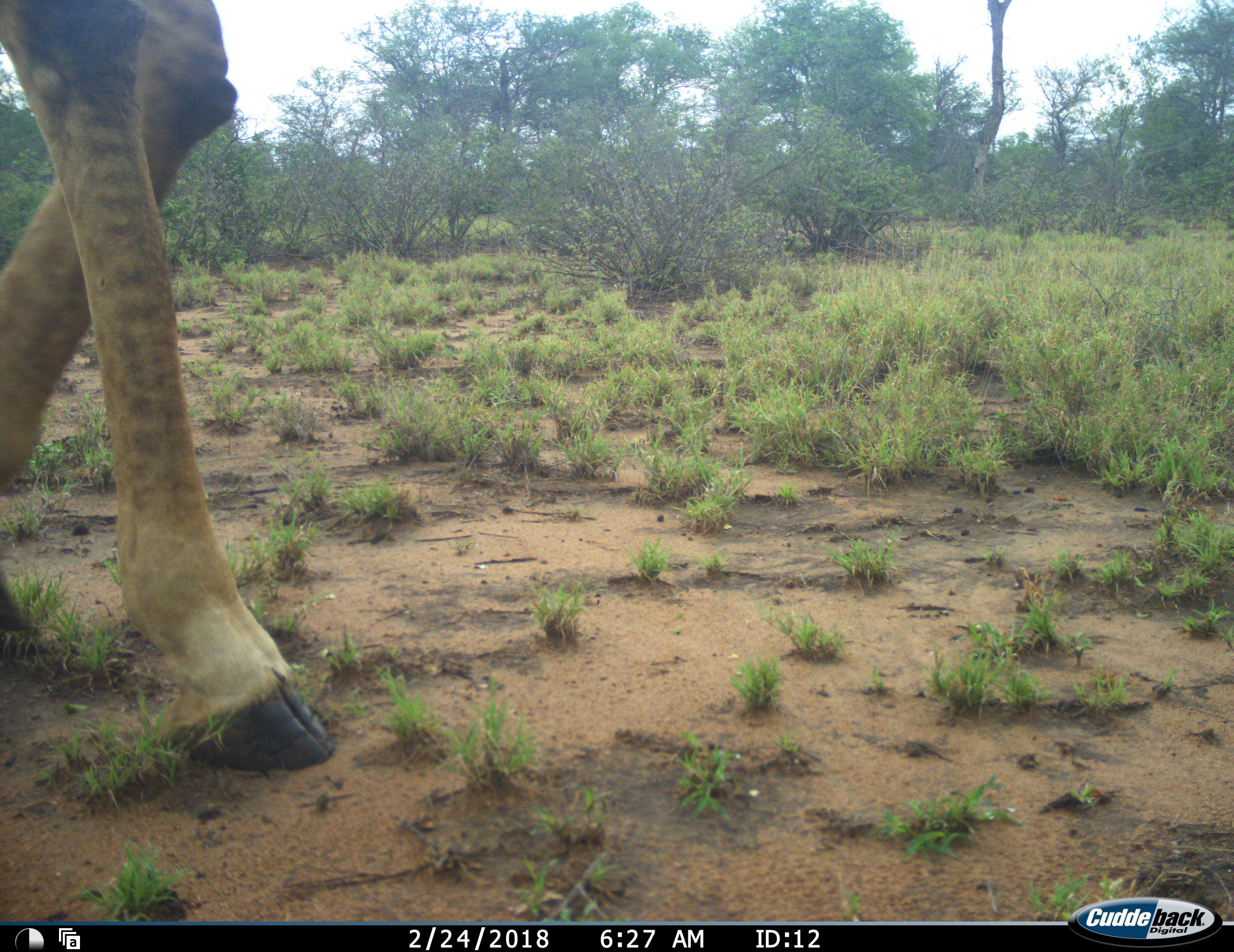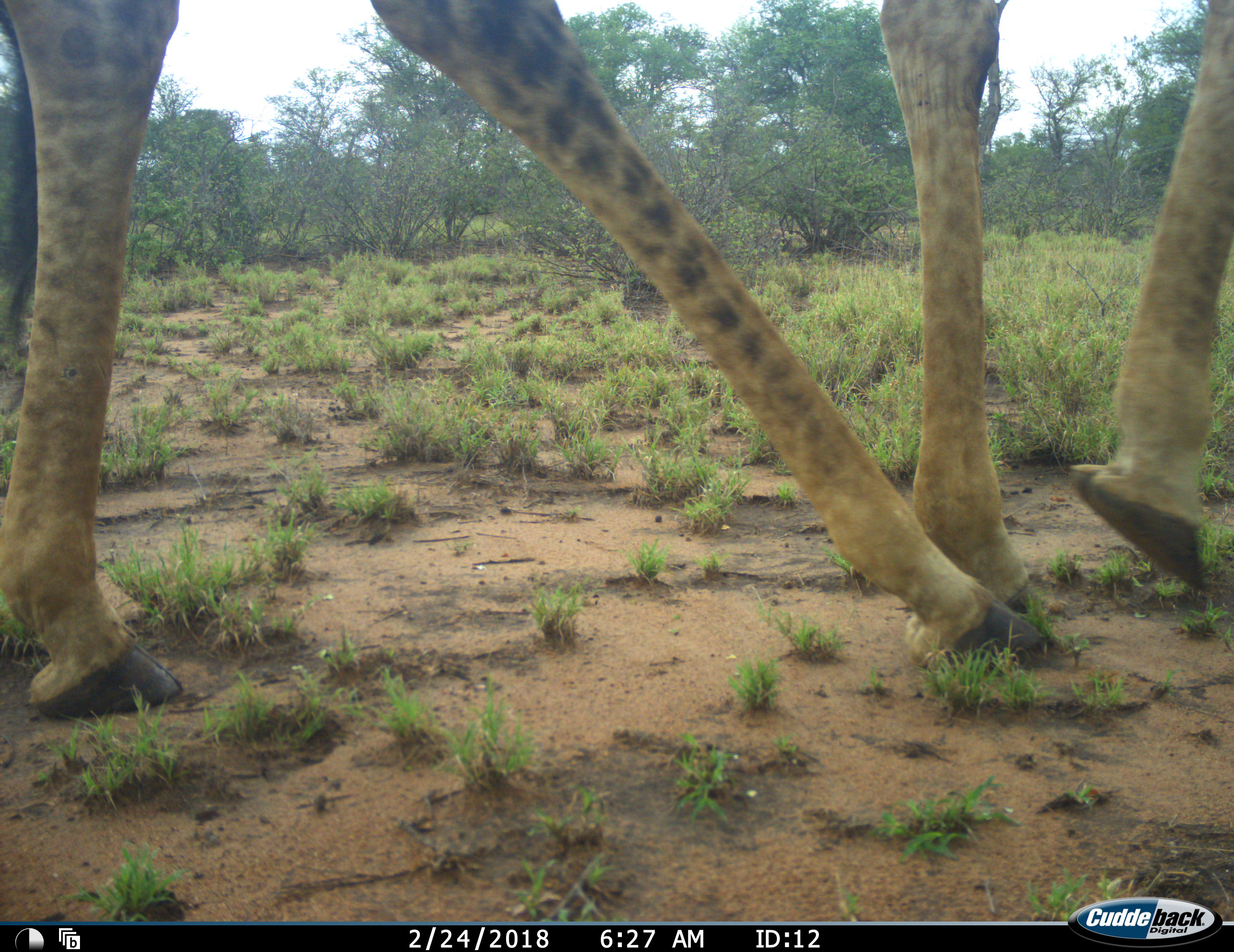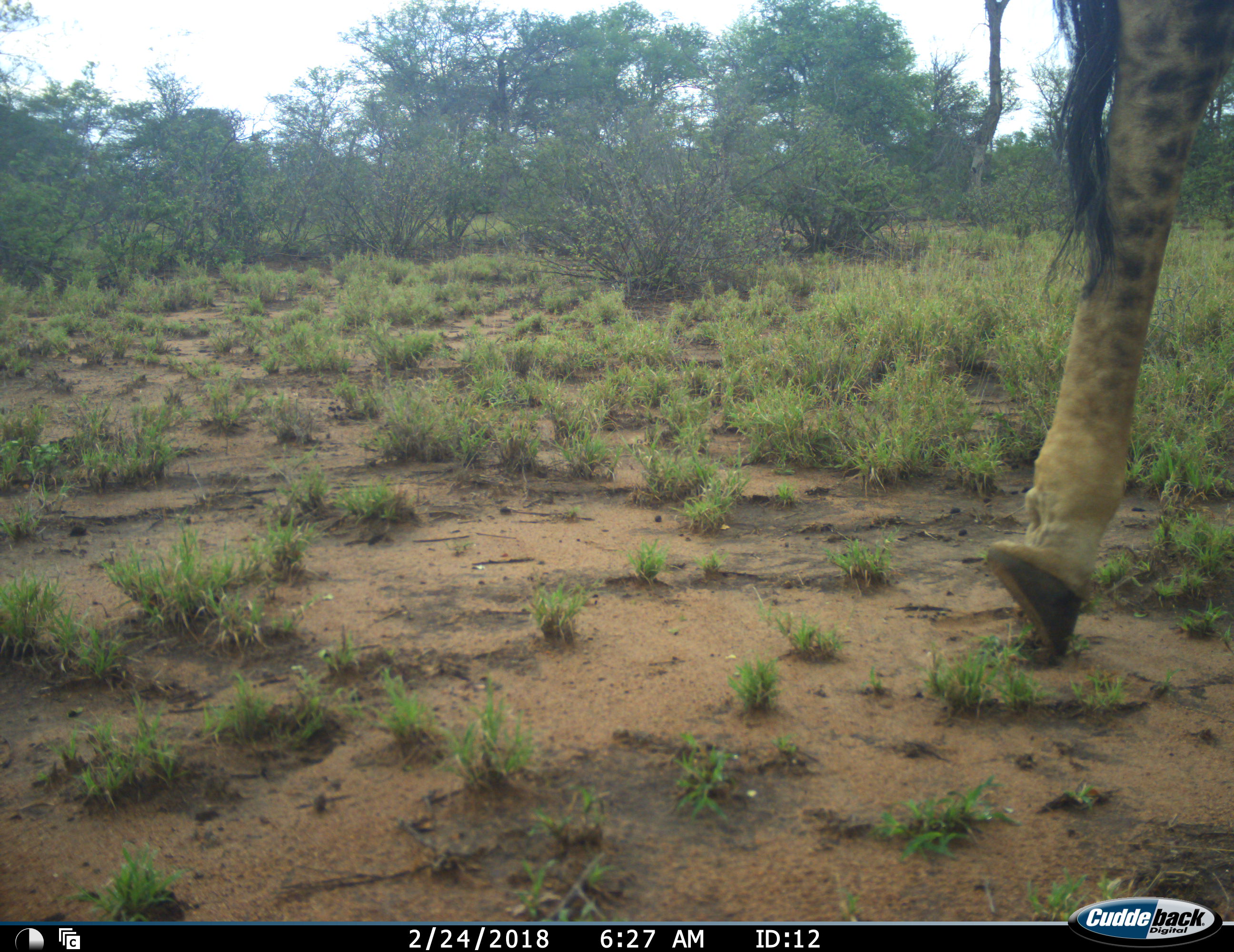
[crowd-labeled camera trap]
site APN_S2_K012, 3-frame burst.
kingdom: Animalia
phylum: Chordata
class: Mammalia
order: Artiodactyla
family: Giraffidae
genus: Giraffa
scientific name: Giraffa camelopardalis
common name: giraffe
Giraffe (Giraffa camelopardalis), count 1. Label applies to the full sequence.